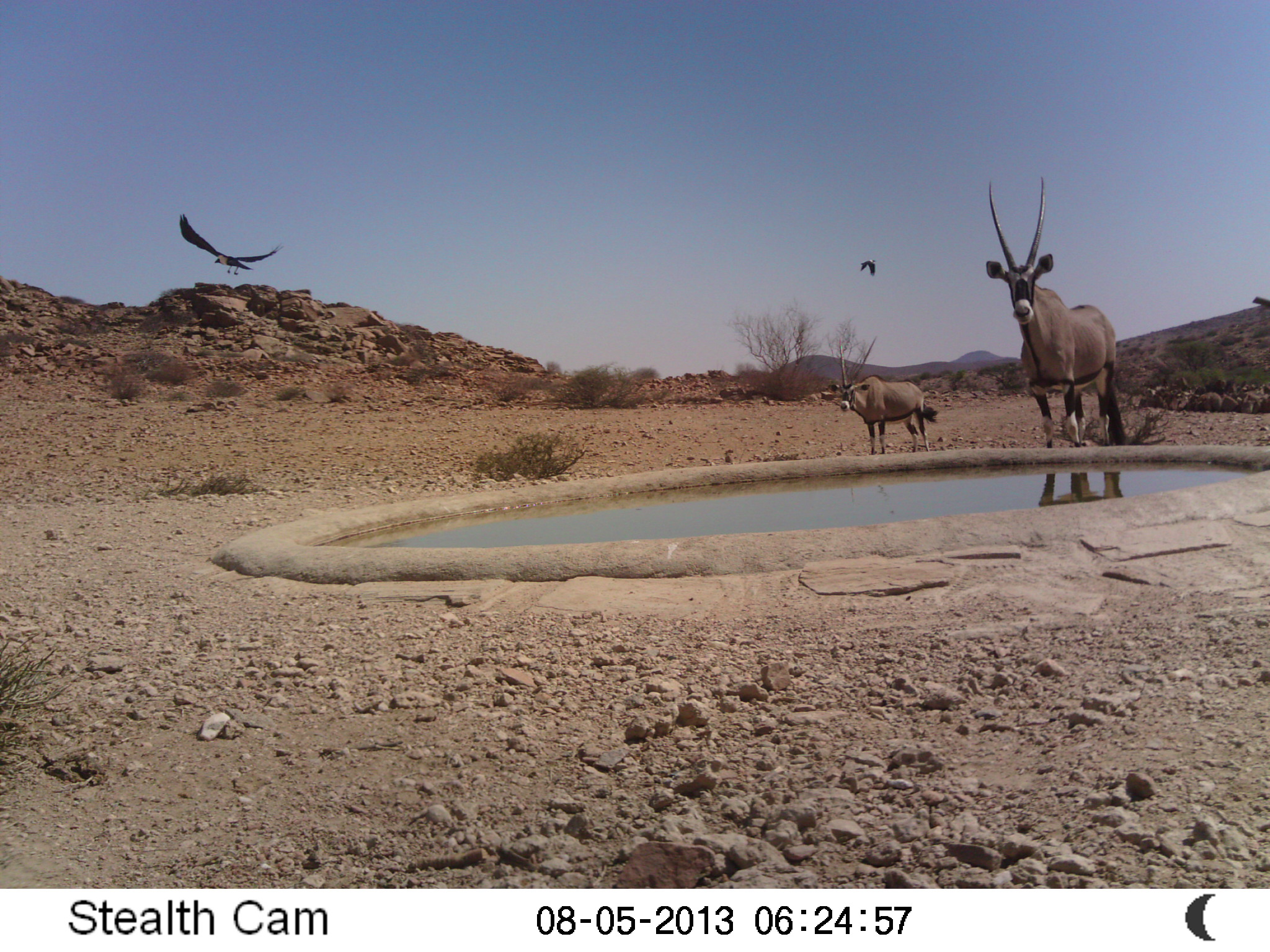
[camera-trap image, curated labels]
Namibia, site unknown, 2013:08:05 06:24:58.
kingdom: Animalia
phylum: Chordata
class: Mammalia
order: Artiodactyla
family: Bovidae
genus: Oryx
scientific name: Oryx gazella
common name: gemsbok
Oryx gazella (gemsbok).